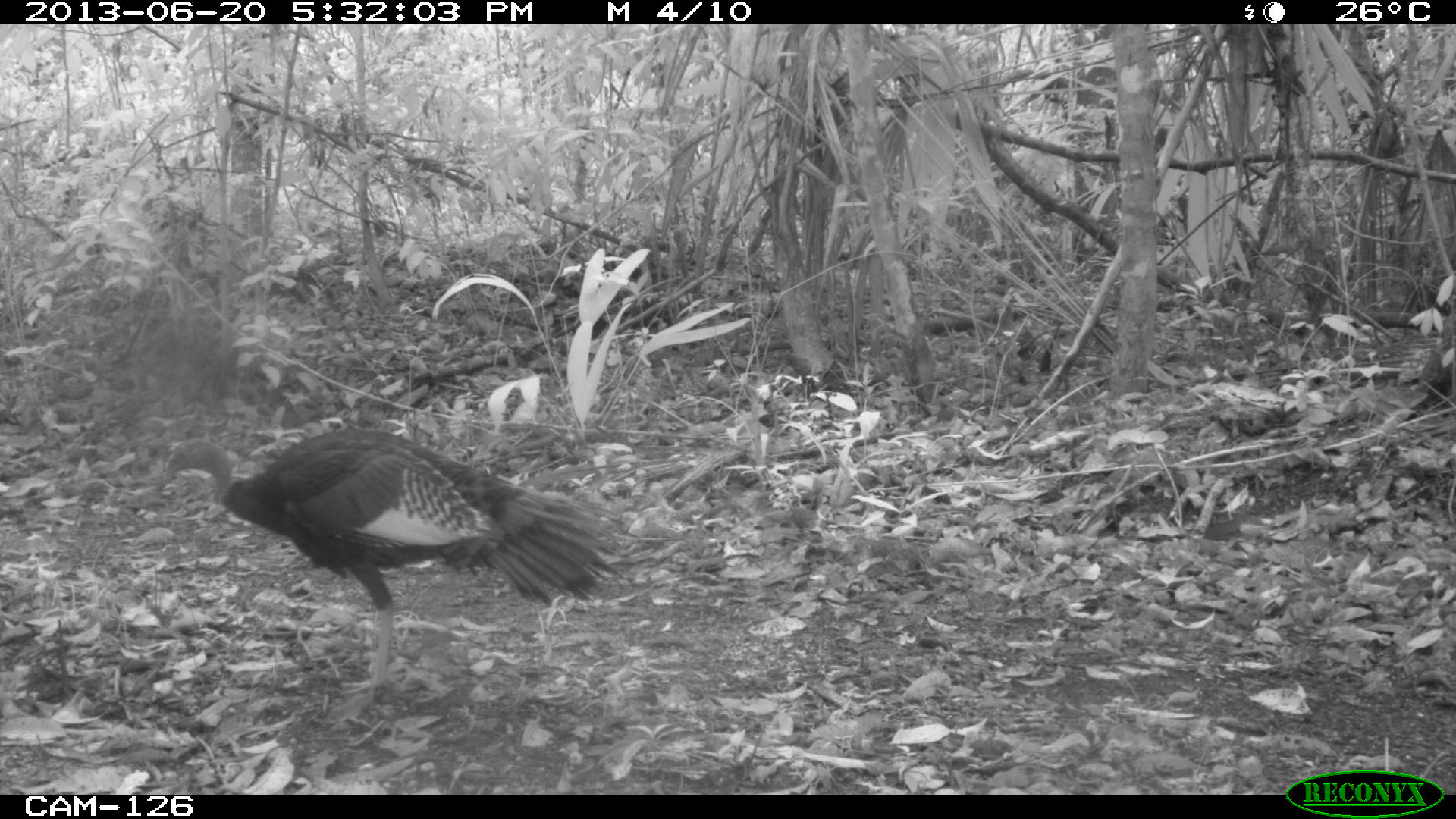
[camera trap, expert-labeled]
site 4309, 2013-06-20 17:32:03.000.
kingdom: Animalia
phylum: Chordata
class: Aves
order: Galliformes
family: Phasianidae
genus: Meleagris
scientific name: Meleagris ocellata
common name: ocellated turkey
Meleagris ocellata (ocellated turkey), count 1, sex female.